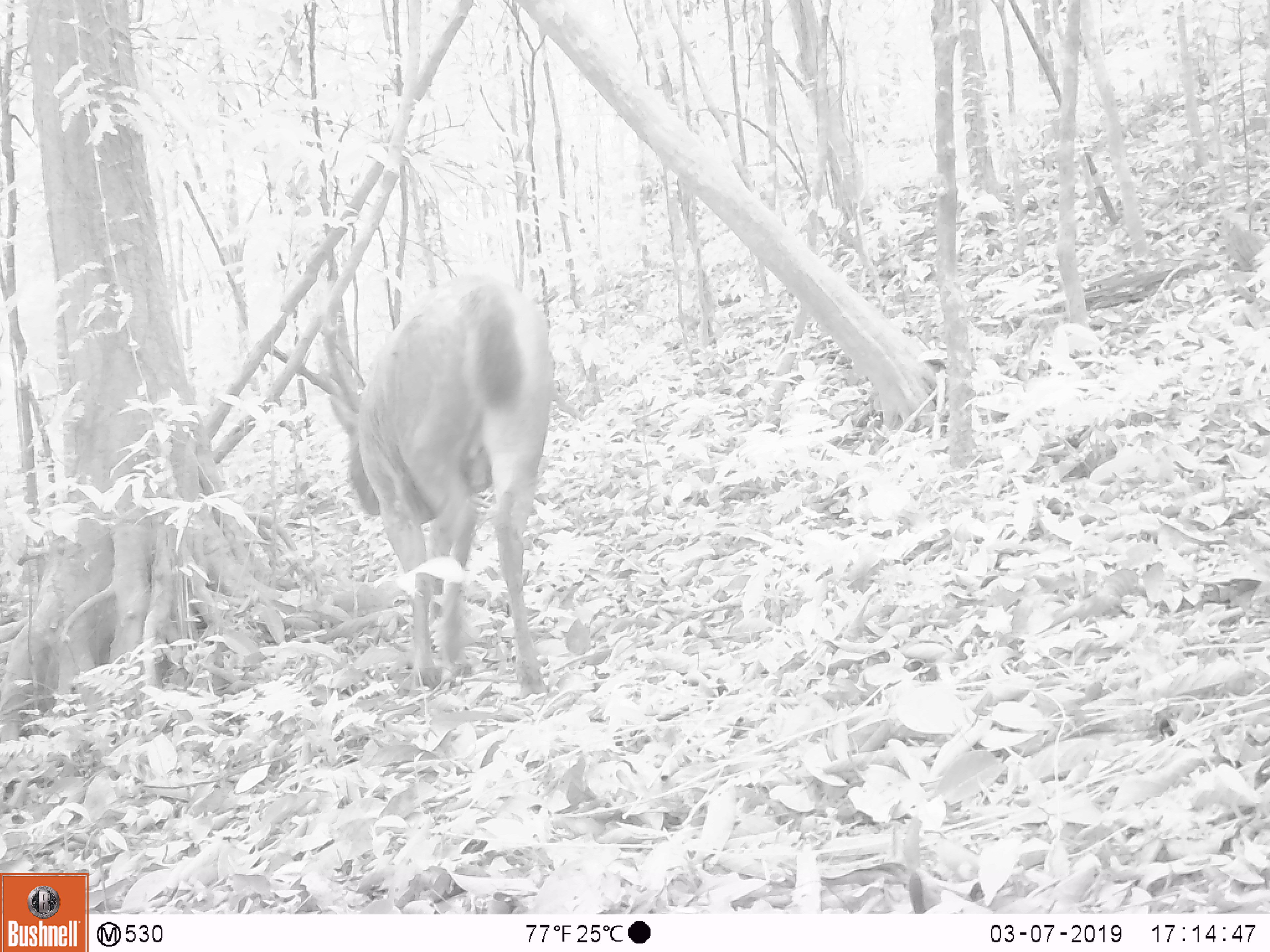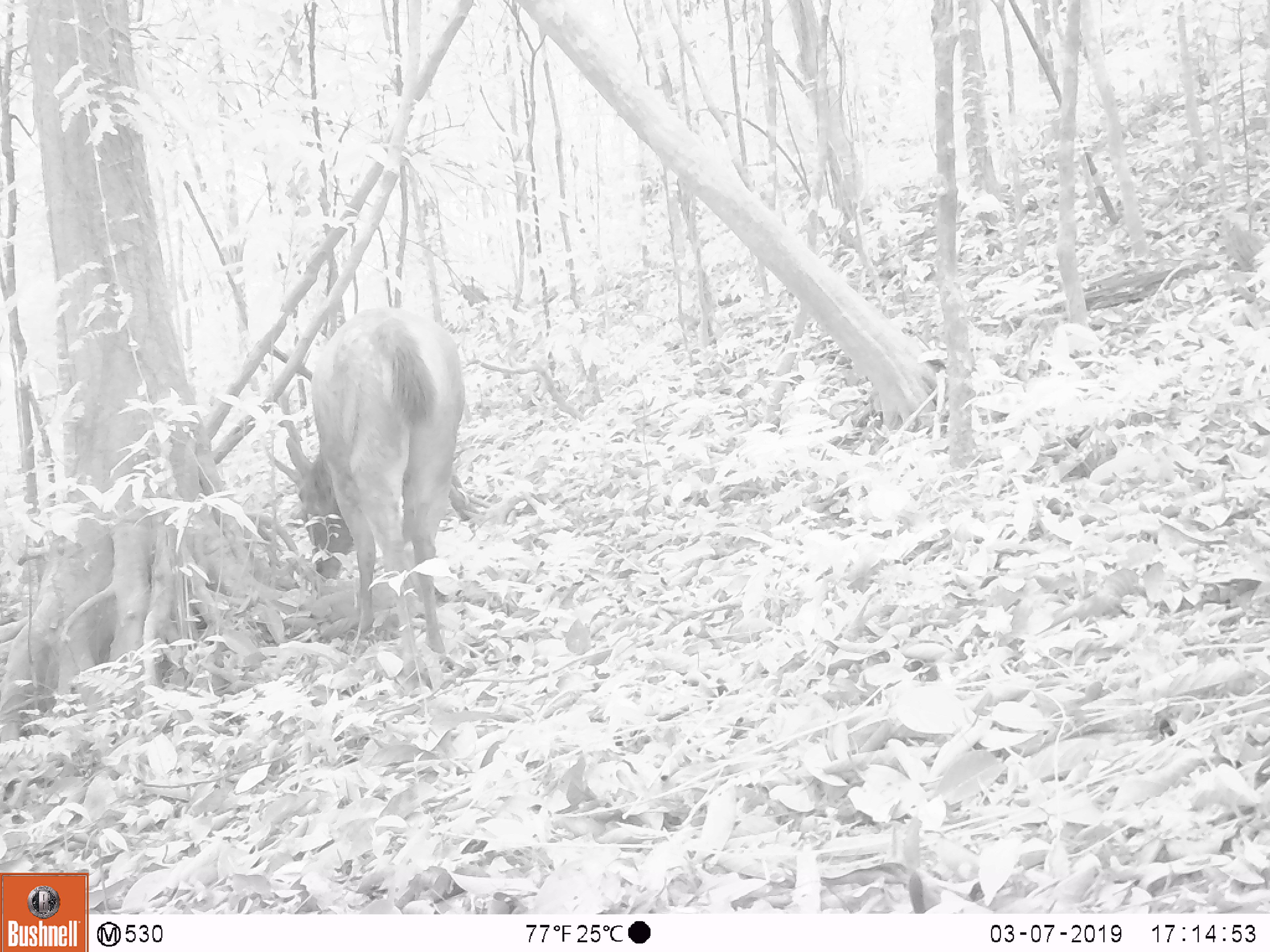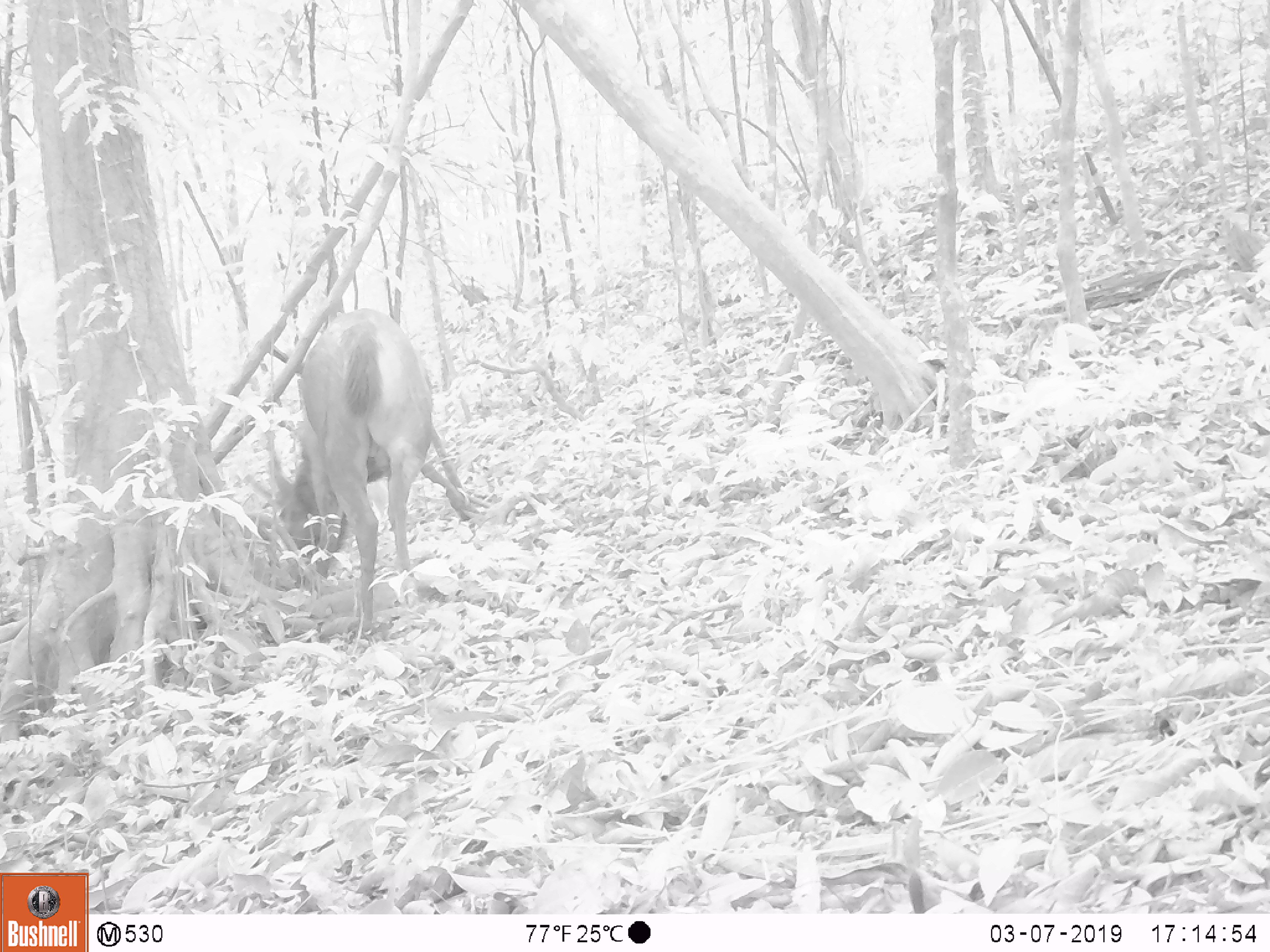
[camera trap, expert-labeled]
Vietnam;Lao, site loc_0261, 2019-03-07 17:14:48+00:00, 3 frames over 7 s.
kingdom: Animalia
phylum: Chordata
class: Mammalia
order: Artiodactyla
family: Cervidae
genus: Rusa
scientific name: Rusa unicolor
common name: sambar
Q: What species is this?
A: Sambar (Rusa unicolor).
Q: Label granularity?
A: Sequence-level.